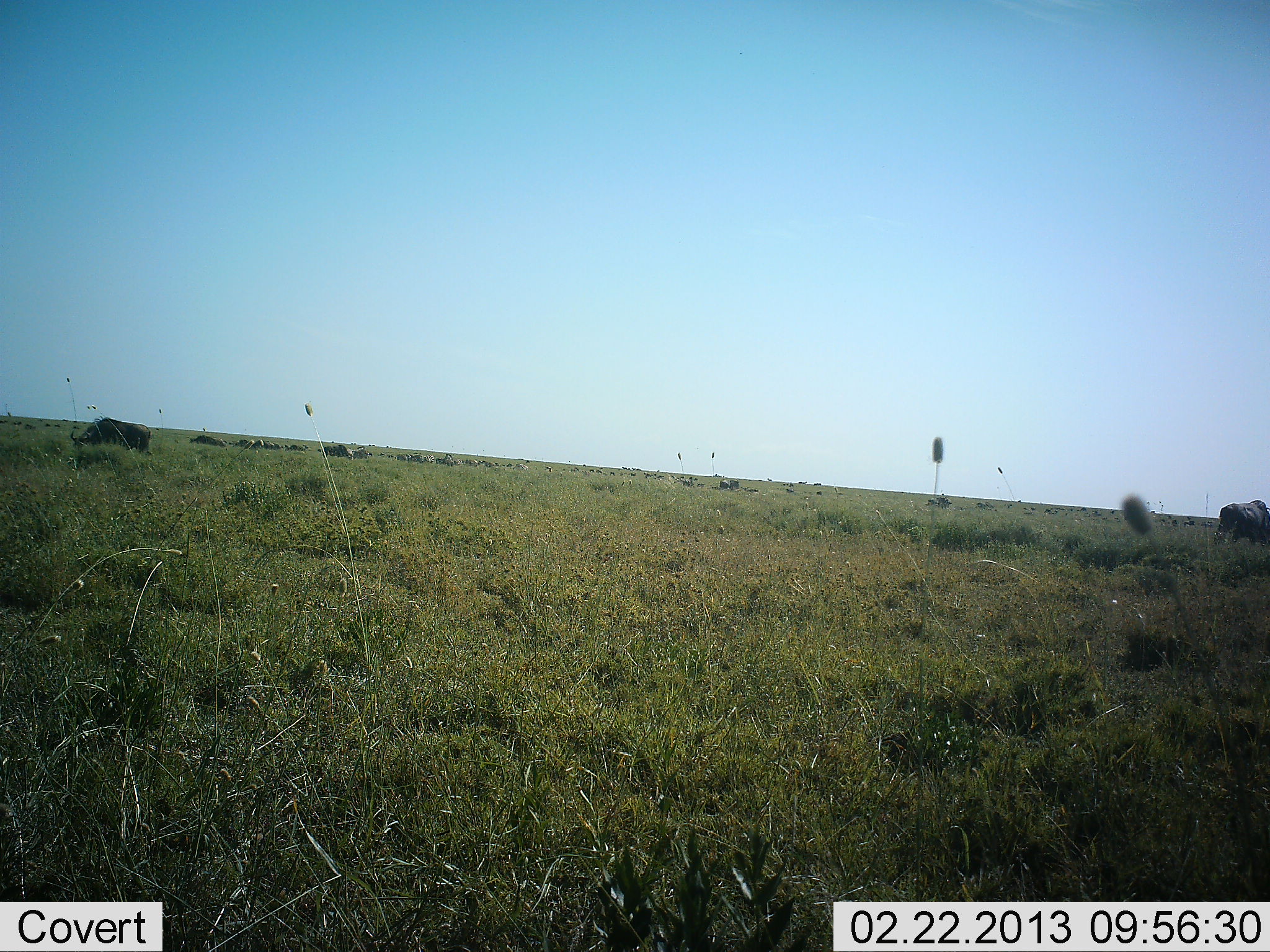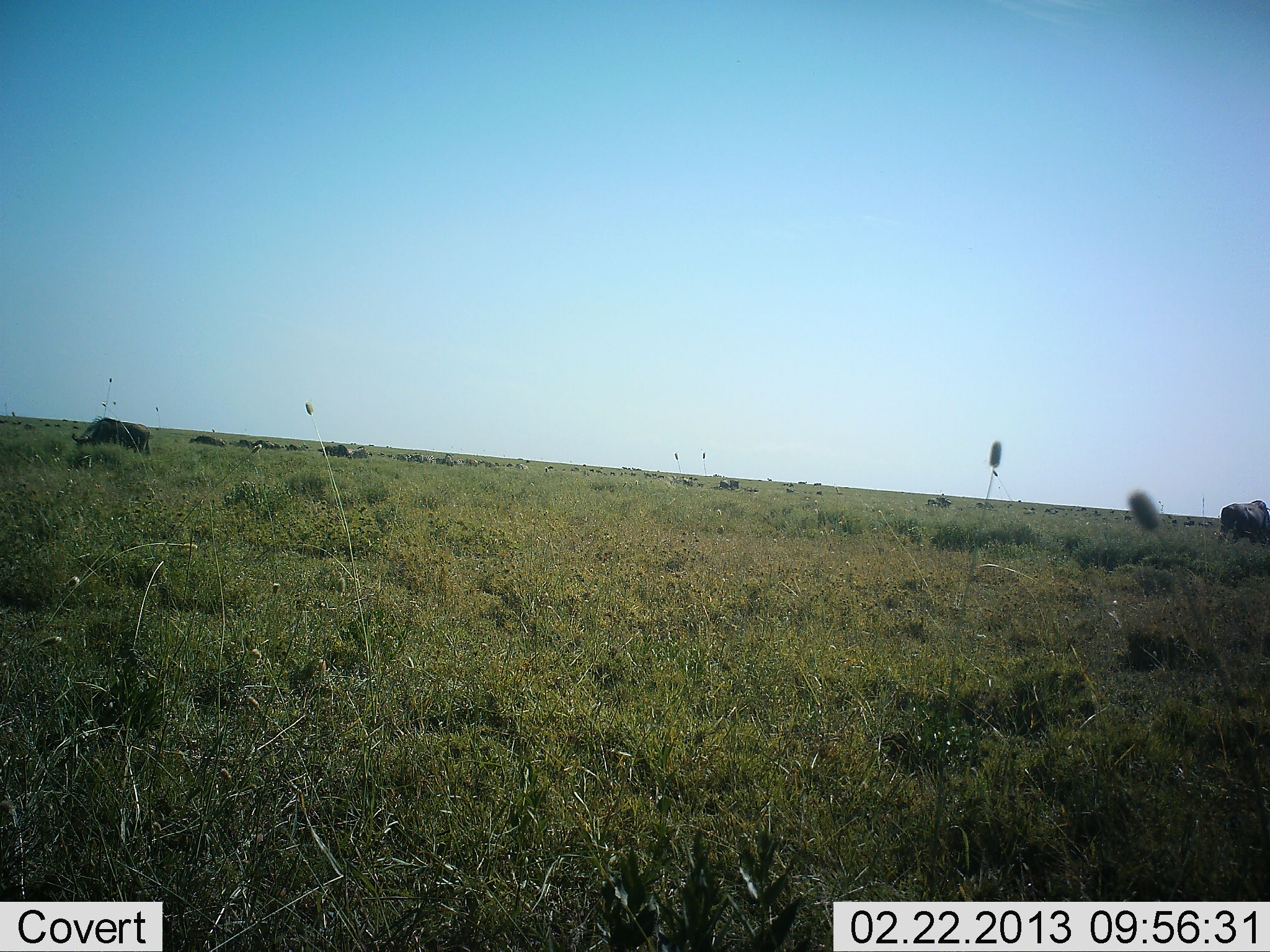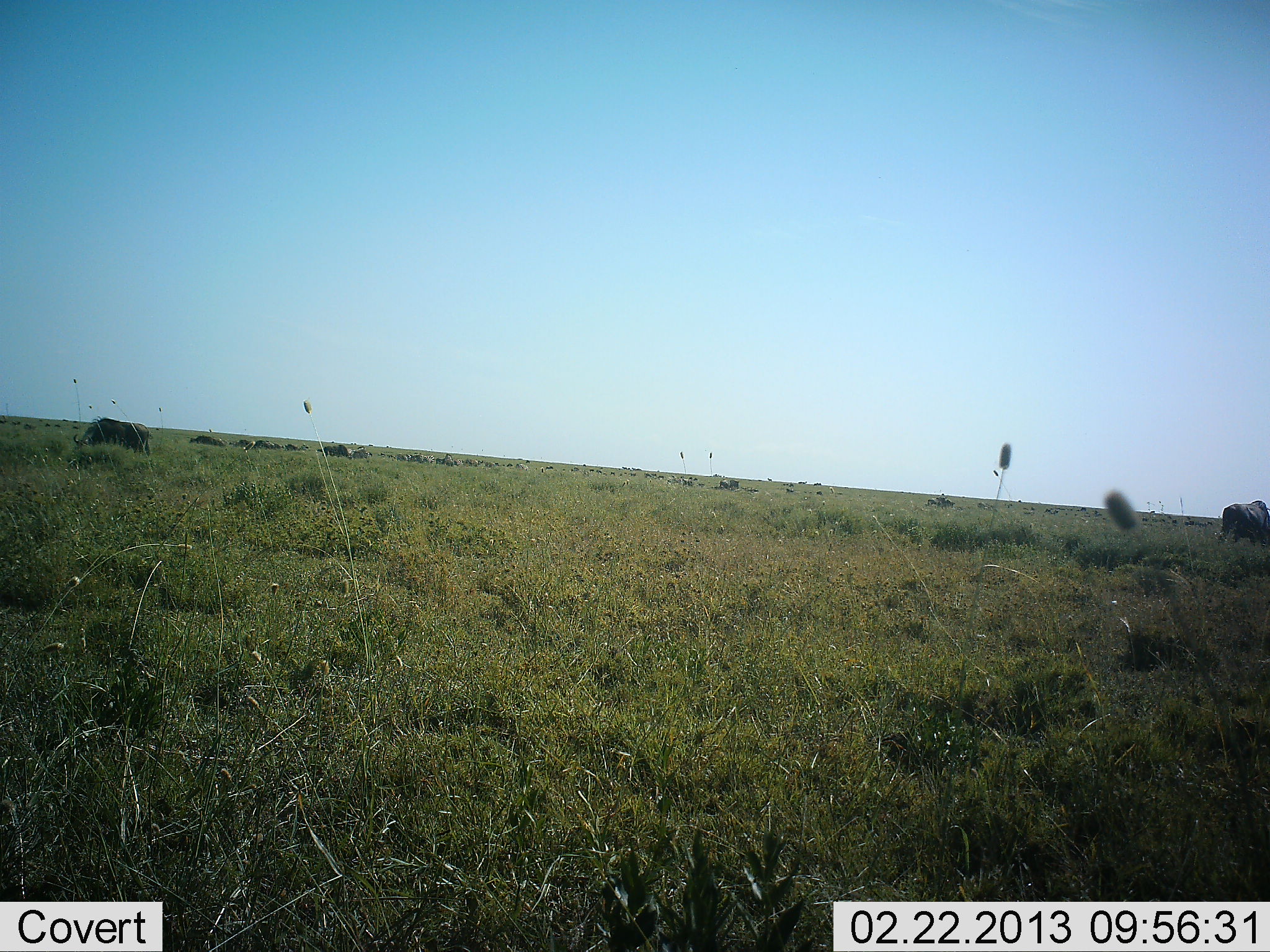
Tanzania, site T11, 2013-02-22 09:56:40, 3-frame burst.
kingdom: Animalia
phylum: Chordata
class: Mammalia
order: Artiodactyla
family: Bovidae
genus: Connochaetes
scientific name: Connochaetes taurinus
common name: blue wildebeest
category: wildebeest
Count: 11-50.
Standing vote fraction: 41%.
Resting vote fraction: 0%.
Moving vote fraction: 6%.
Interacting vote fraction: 0%.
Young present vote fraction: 0%.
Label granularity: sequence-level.